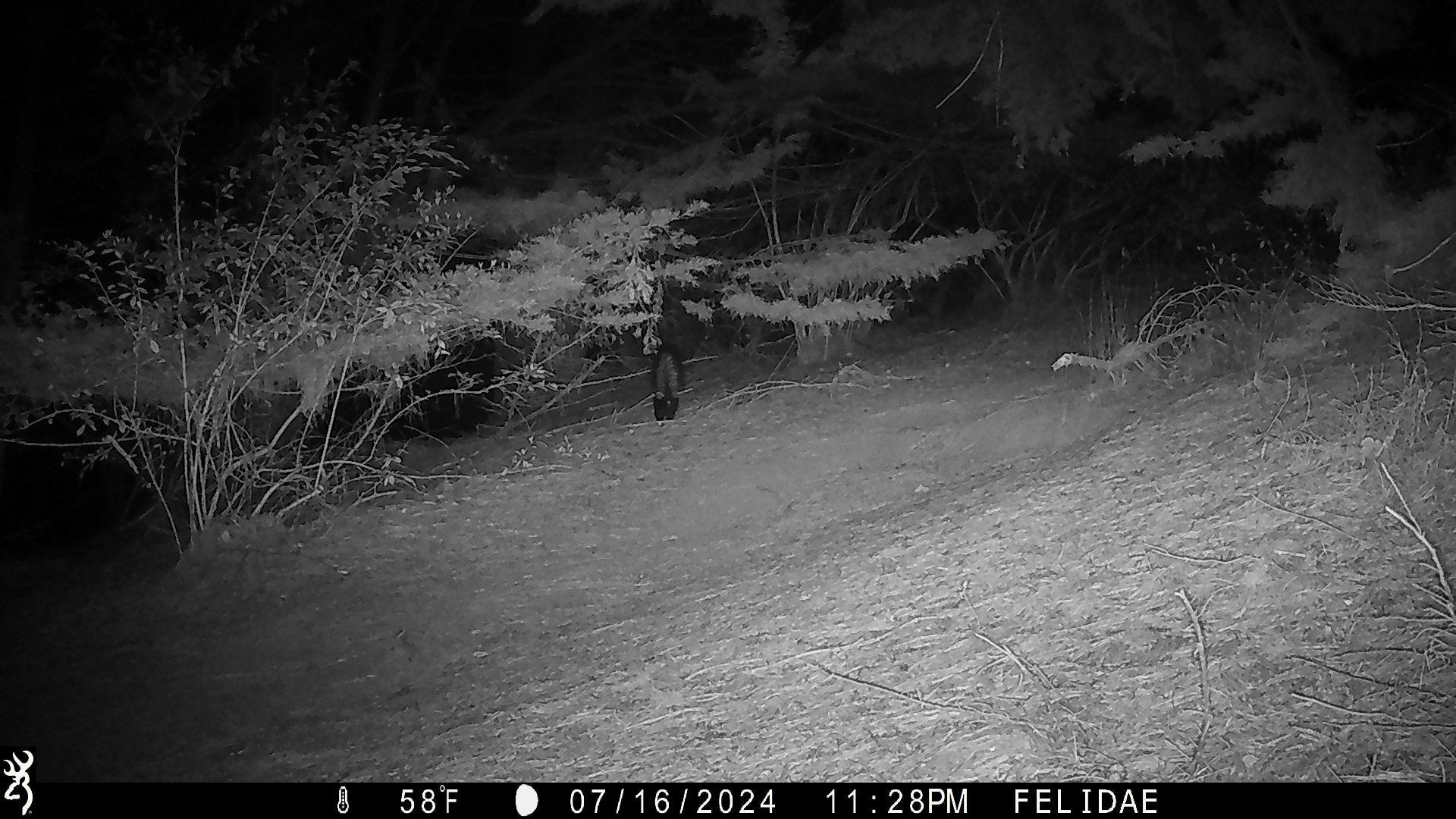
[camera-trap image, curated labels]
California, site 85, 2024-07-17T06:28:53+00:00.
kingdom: Animalia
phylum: Chordata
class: Mammalia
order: Carnivora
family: Mephitidae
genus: Mephitis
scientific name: Mephitis mephitis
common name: striped skunk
Striped skunk (Mephitis mephitis).